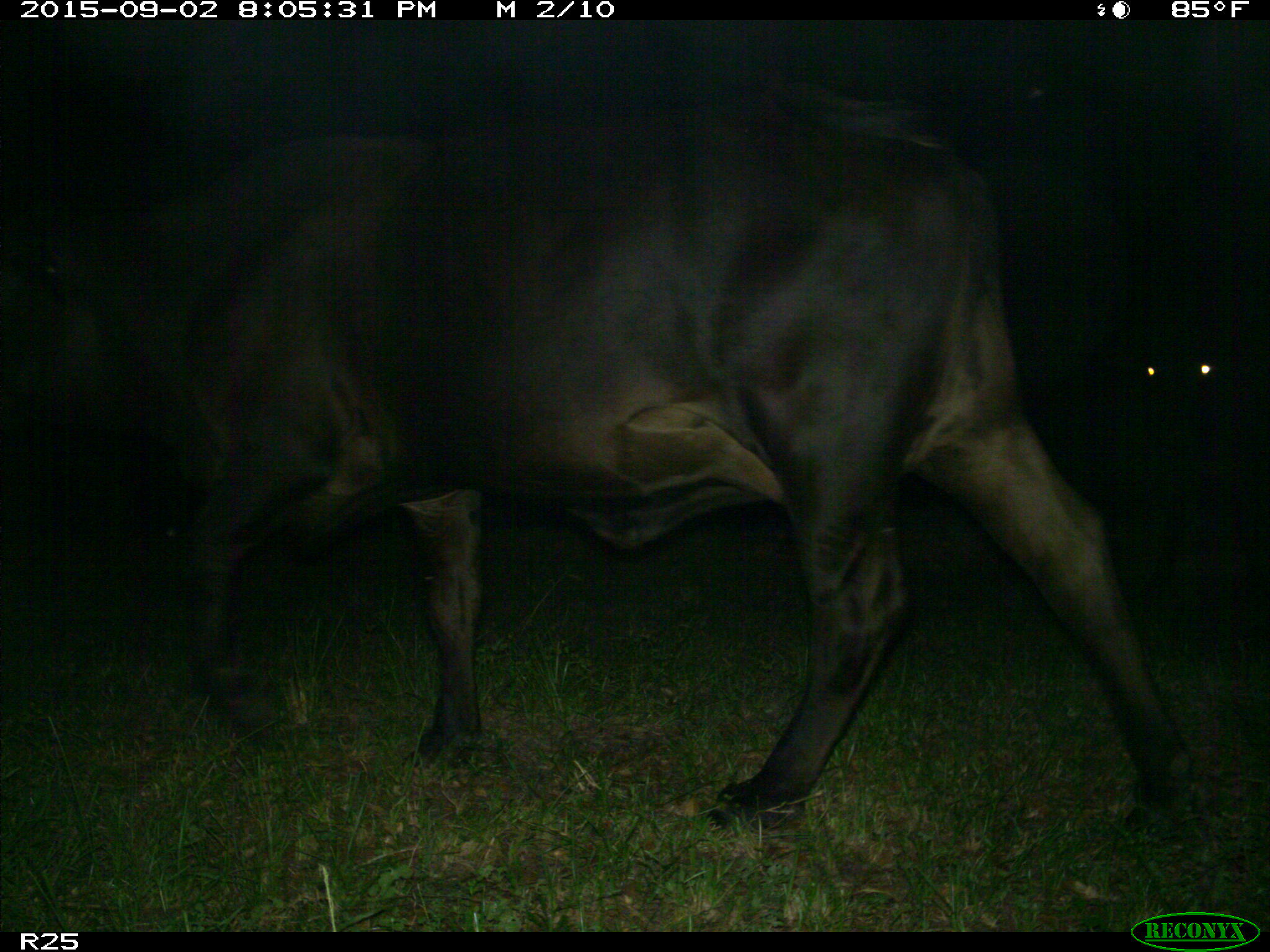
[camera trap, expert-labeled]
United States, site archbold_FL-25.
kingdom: Animalia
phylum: Chordata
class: Mammalia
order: Artiodactyla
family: Bovidae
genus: Bos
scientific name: Bos taurus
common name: domestic cow